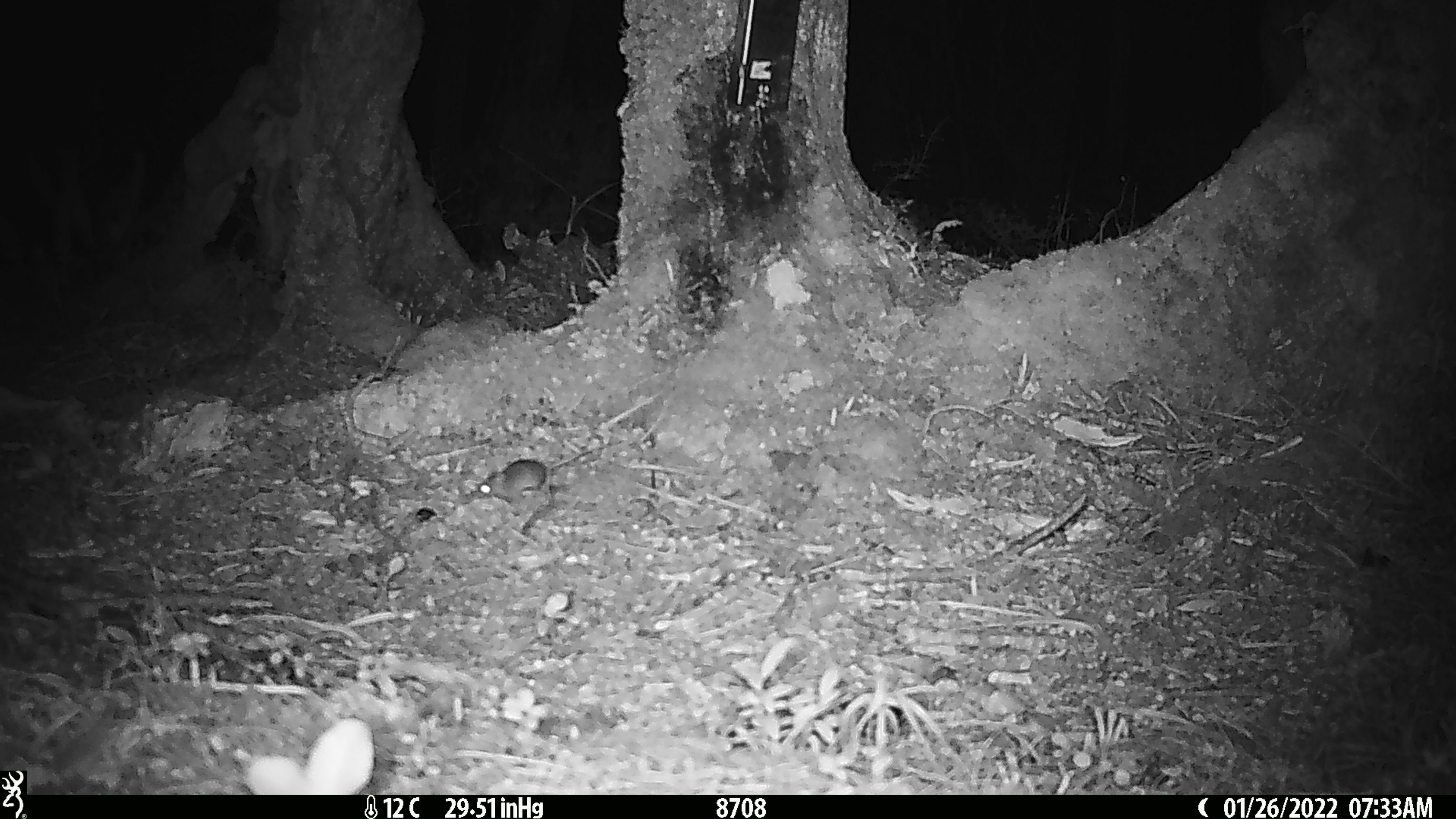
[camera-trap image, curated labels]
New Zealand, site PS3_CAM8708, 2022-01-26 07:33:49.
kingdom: Animalia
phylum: Chordata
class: Mammalia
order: Rodentia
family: Muridae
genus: Mus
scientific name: Mus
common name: mouse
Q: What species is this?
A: Mouse (Mus).